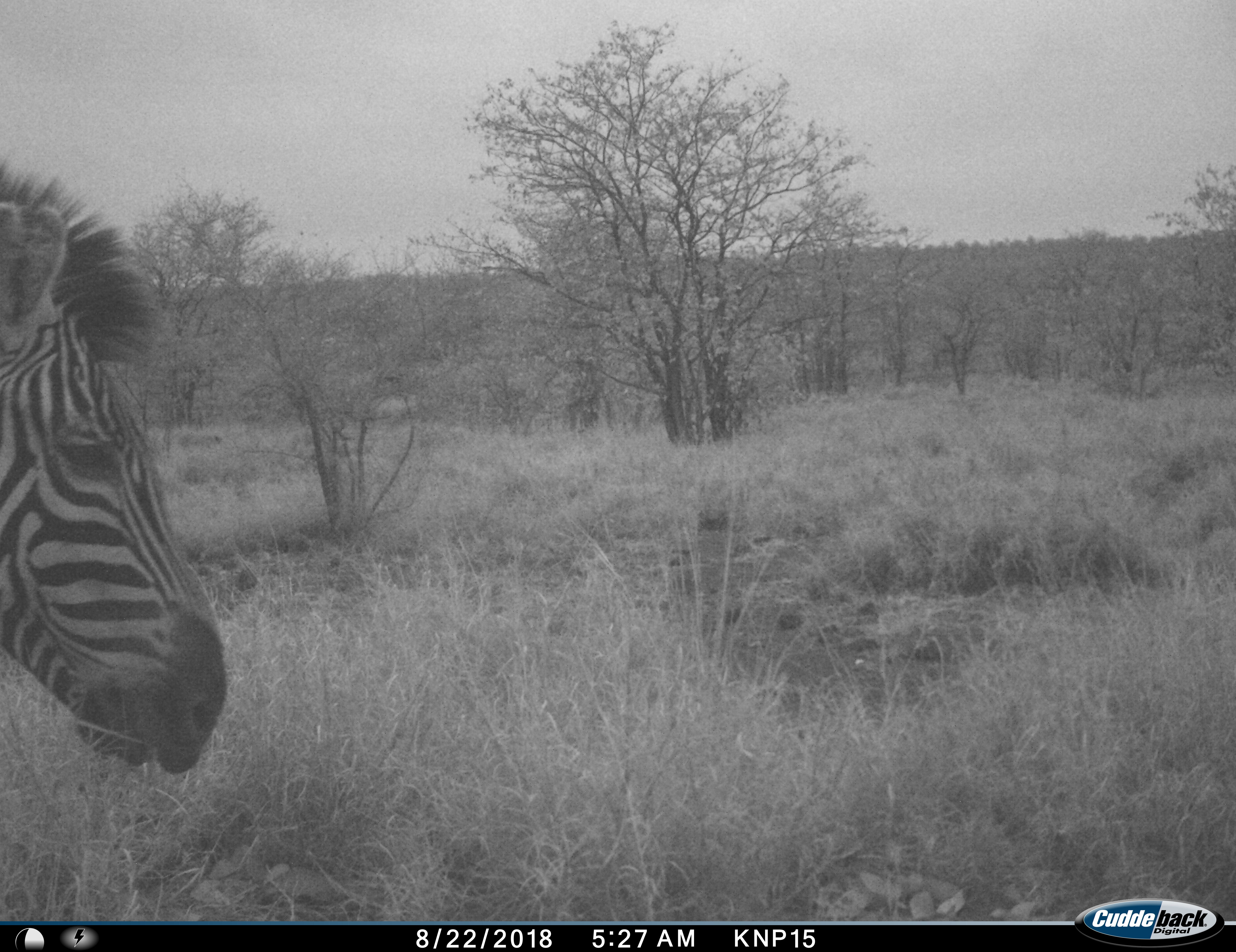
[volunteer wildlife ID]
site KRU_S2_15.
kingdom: Animalia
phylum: Chordata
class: Mammalia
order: Perissodactyla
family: Equidae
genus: Equus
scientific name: Equus quagga burchellii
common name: burchell's zebra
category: zebraburchells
Zebraburchells (burchell's zebra) (Equus quagga burchellii), count 1. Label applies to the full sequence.